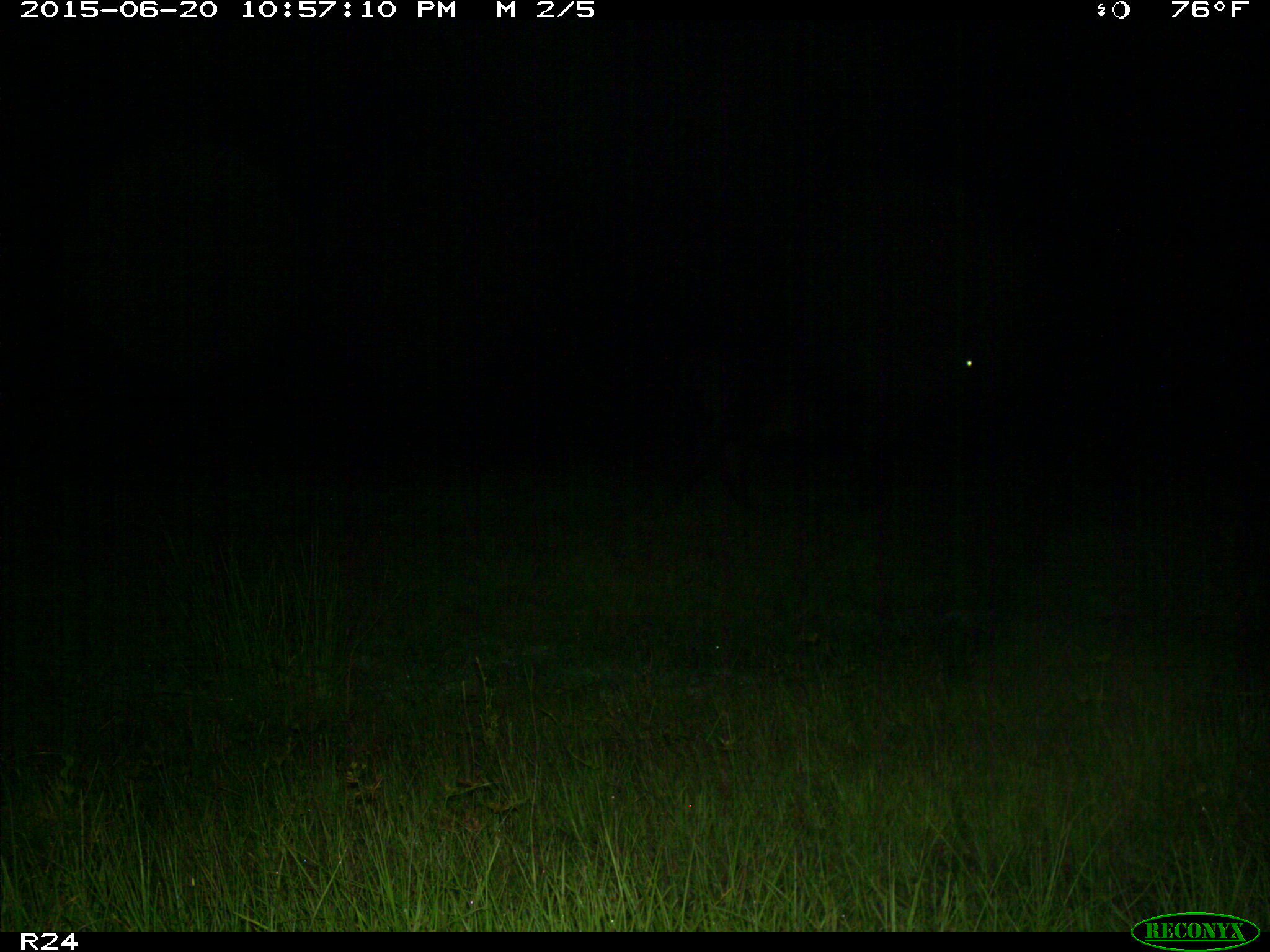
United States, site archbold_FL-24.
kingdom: Animalia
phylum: Chordata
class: Mammalia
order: Artiodactyla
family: Bovidae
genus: Bos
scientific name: Bos taurus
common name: domestic cow